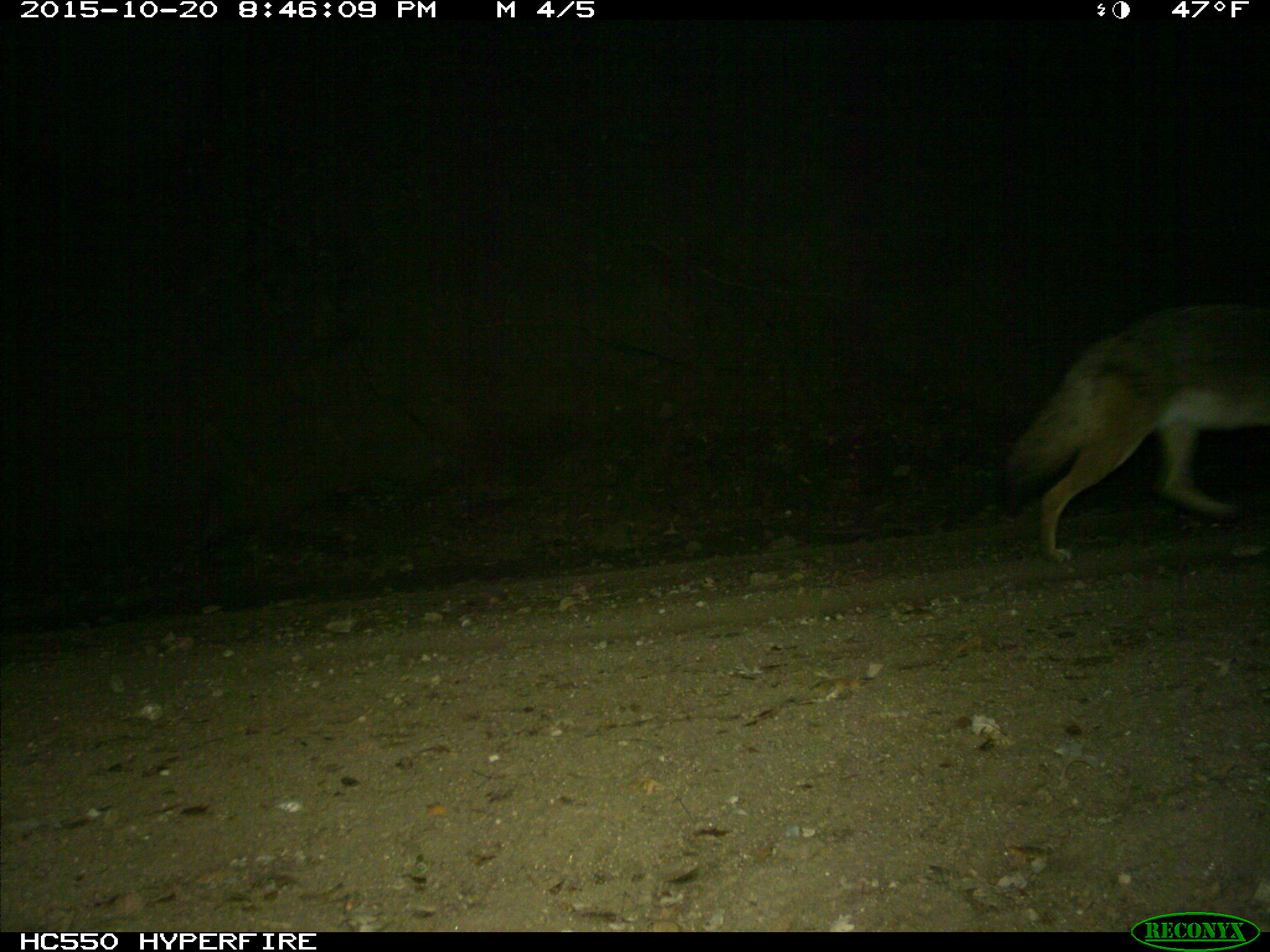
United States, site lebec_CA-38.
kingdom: Animalia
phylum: Chordata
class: Mammalia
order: Carnivora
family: Canidae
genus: Canis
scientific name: Canis latrans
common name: coyote